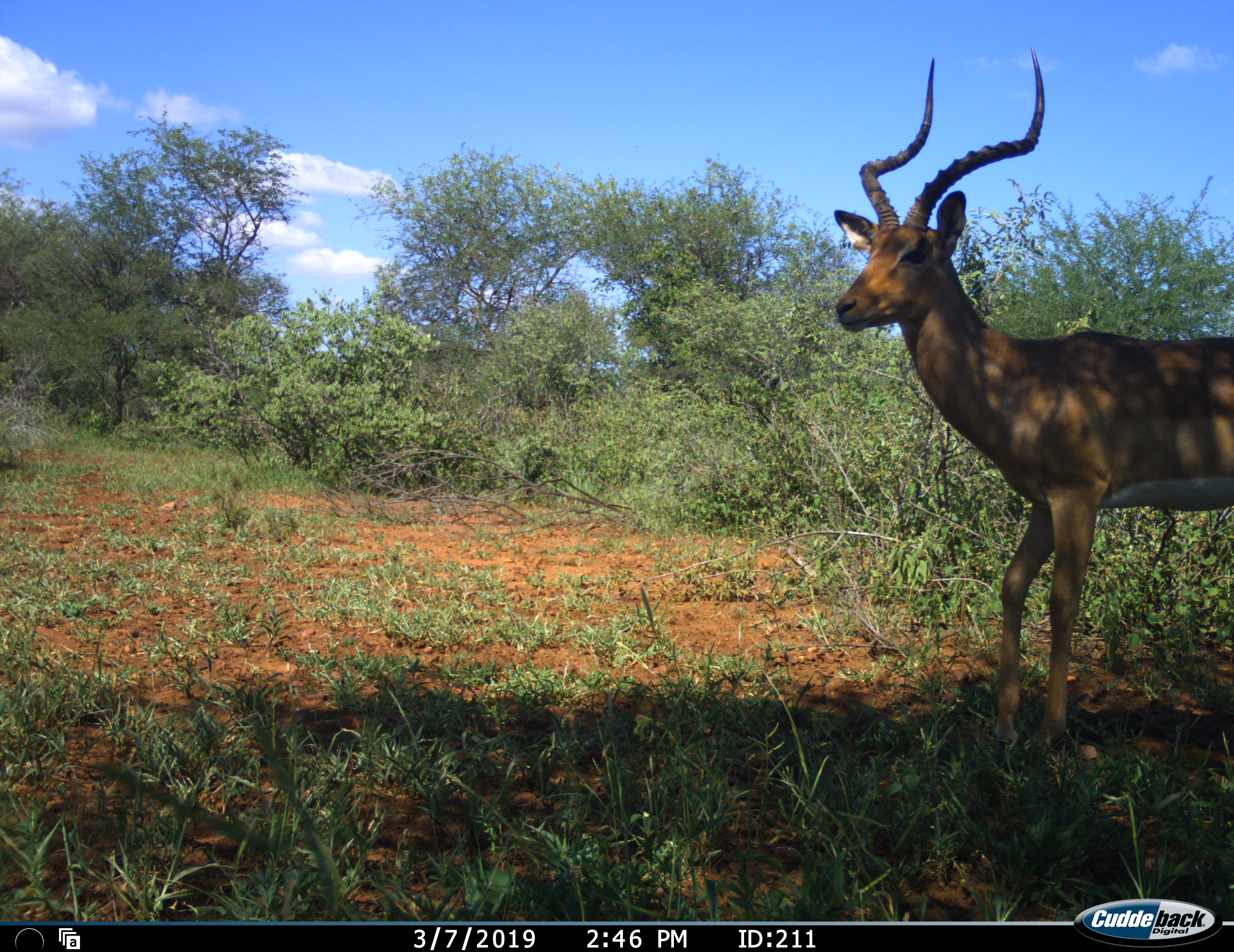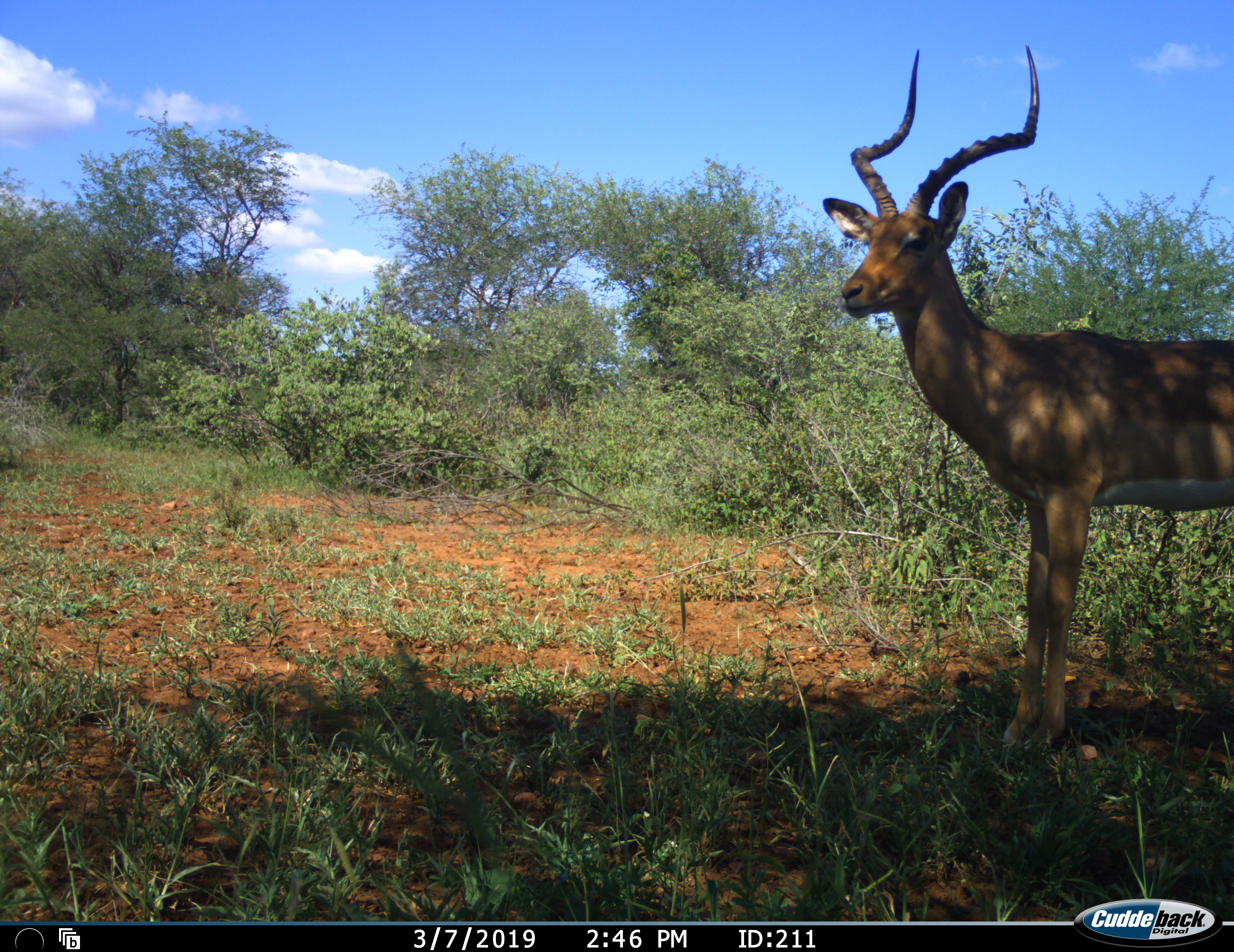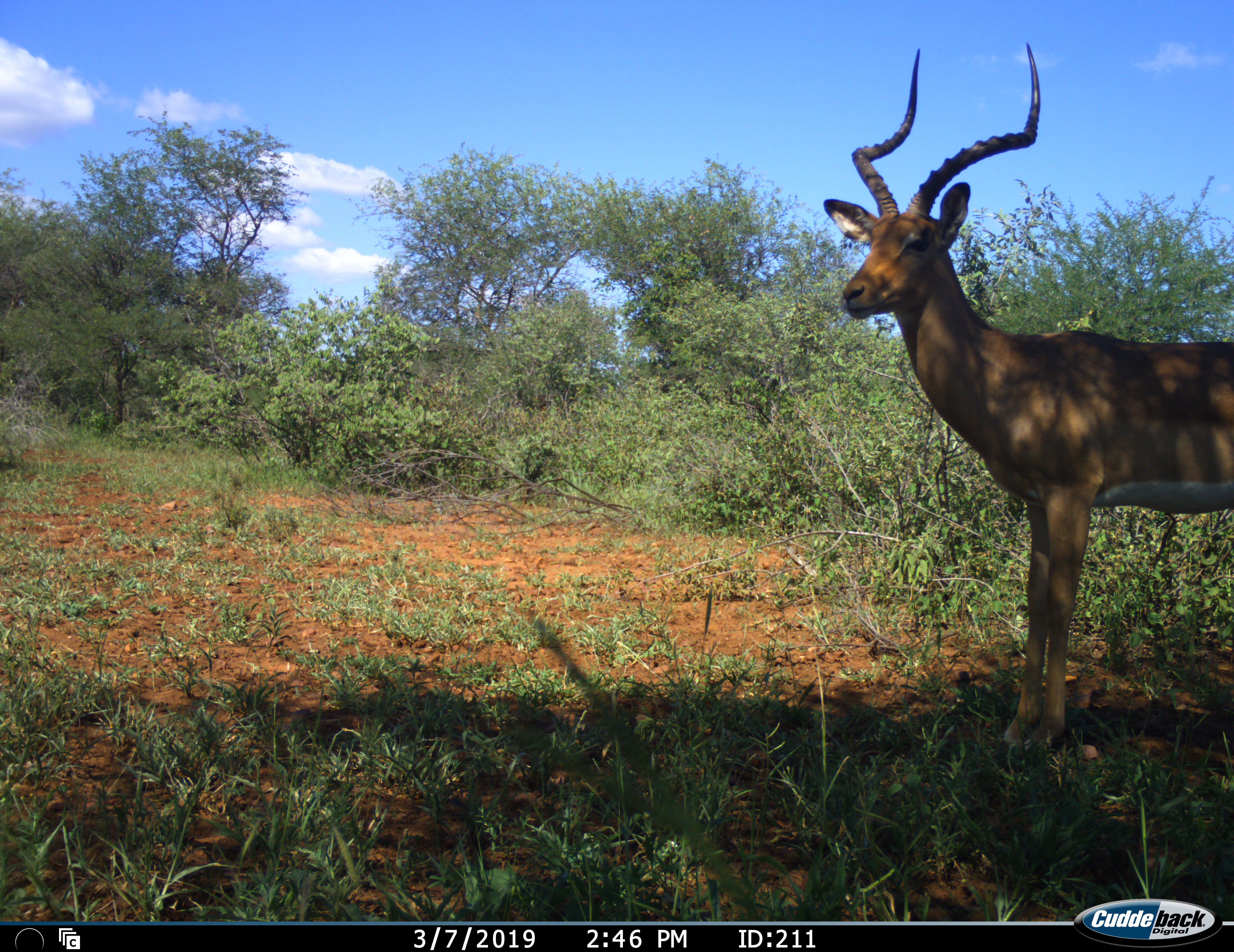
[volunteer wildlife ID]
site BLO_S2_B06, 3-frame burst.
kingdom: Animalia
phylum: Chordata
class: Mammalia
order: Artiodactyla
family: Bovidae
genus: Aepyceros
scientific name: Aepyceros melampus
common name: impala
Impala (Aepyceros melampus), count 1. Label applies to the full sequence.